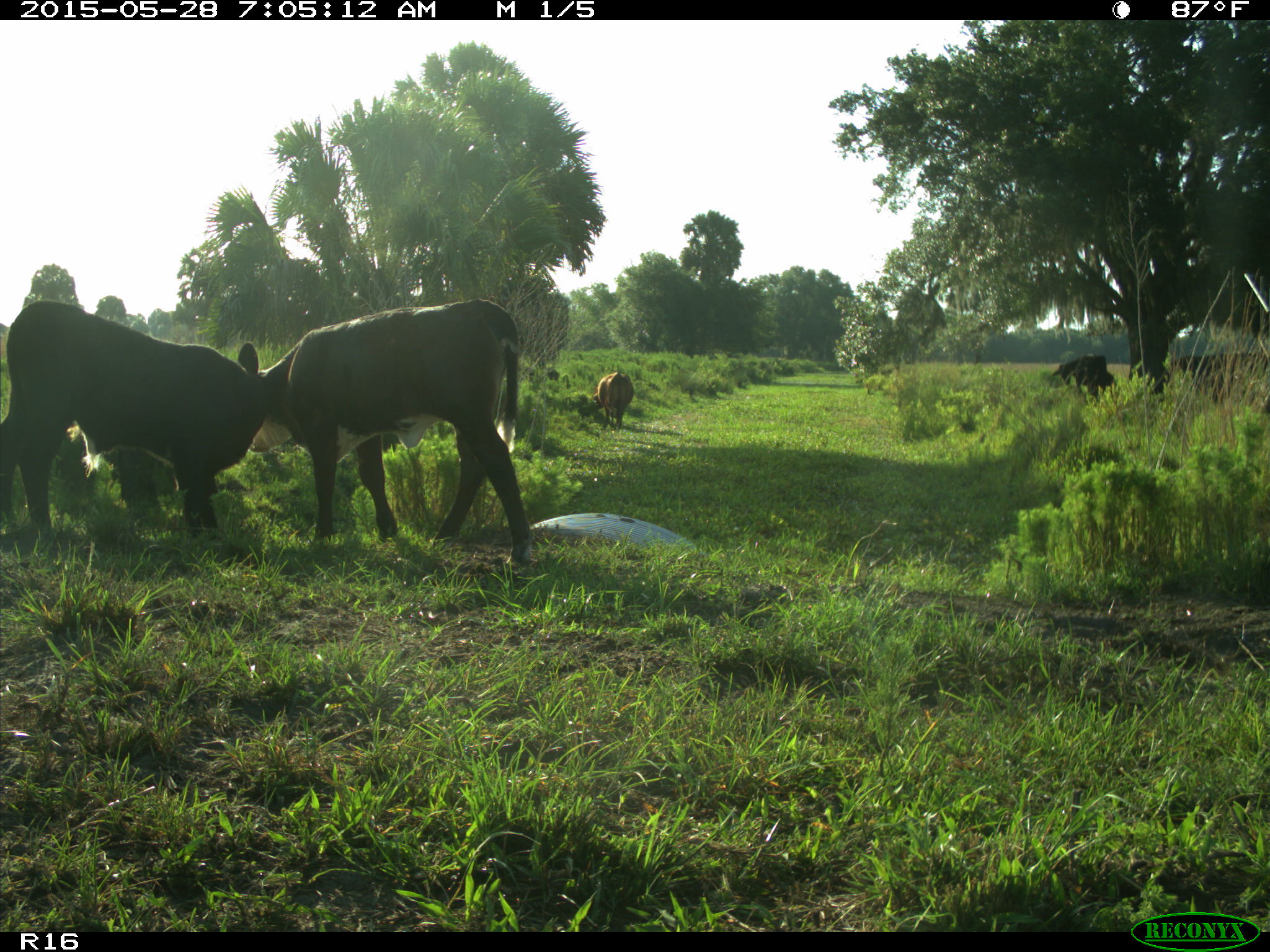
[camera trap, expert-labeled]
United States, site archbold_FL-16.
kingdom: Animalia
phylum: Chordata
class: Mammalia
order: Artiodactyla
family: Bovidae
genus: Bos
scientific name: Bos taurus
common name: domestic cow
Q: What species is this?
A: Bos taurus (domestic cow).